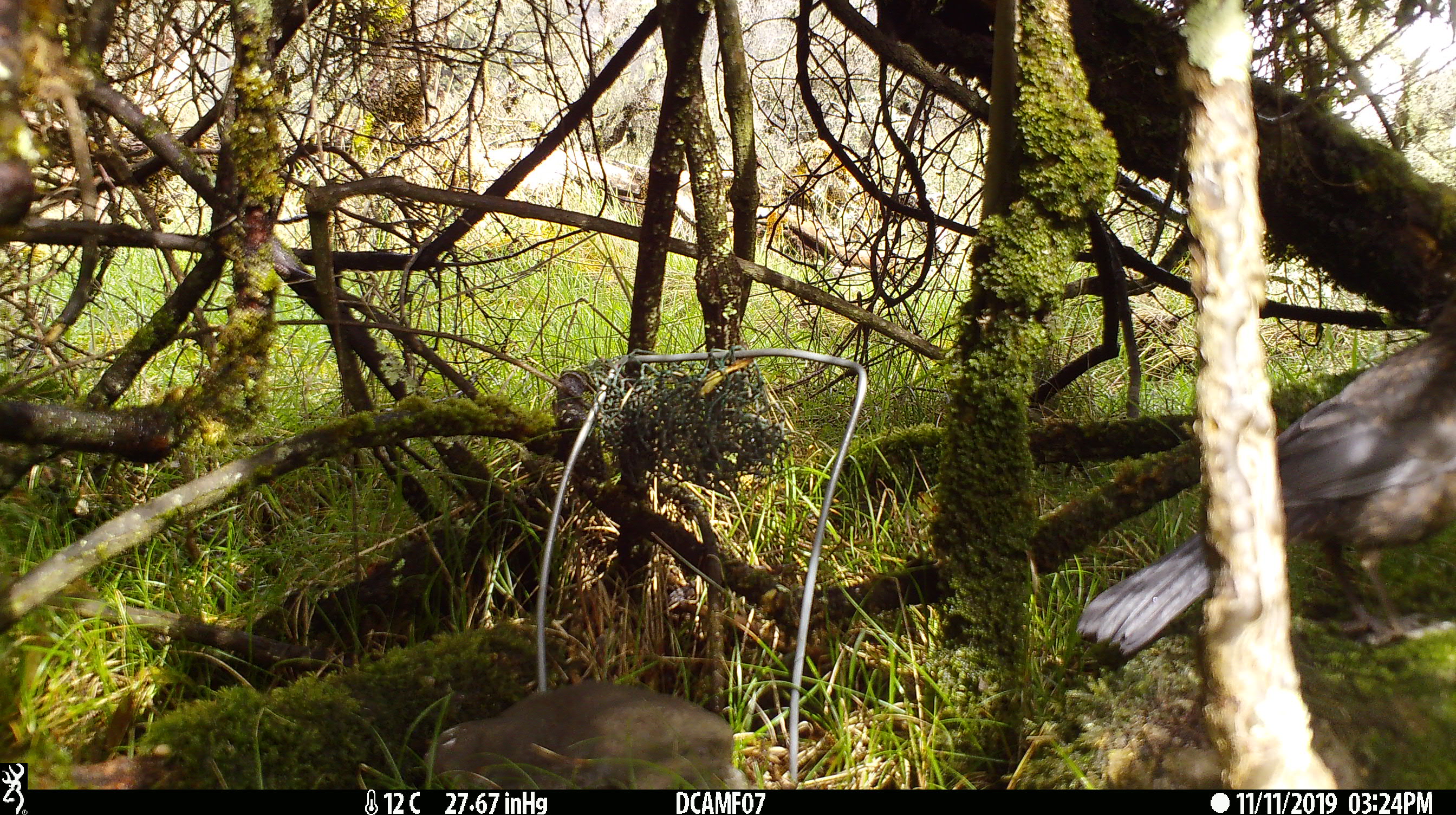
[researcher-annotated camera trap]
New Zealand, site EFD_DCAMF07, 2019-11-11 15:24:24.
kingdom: Animalia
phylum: Chordata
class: Aves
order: Passeriformes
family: Turdidae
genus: Turdus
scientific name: Turdus philomelos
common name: song thrush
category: thrush